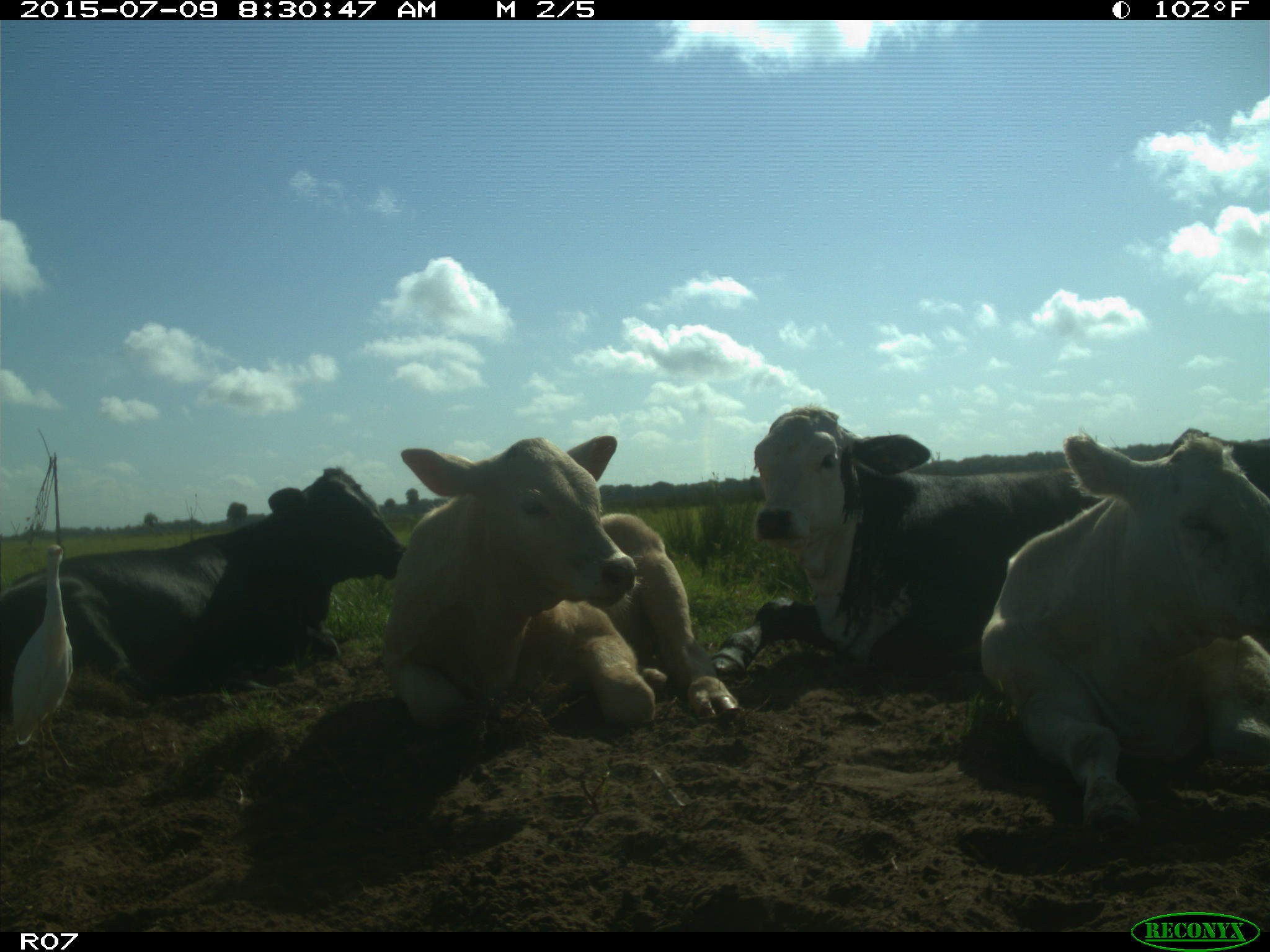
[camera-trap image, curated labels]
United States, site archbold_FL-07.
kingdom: Animalia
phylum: Chordata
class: Mammalia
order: Artiodactyla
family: Bovidae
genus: Bos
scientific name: Bos taurus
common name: domestic cow